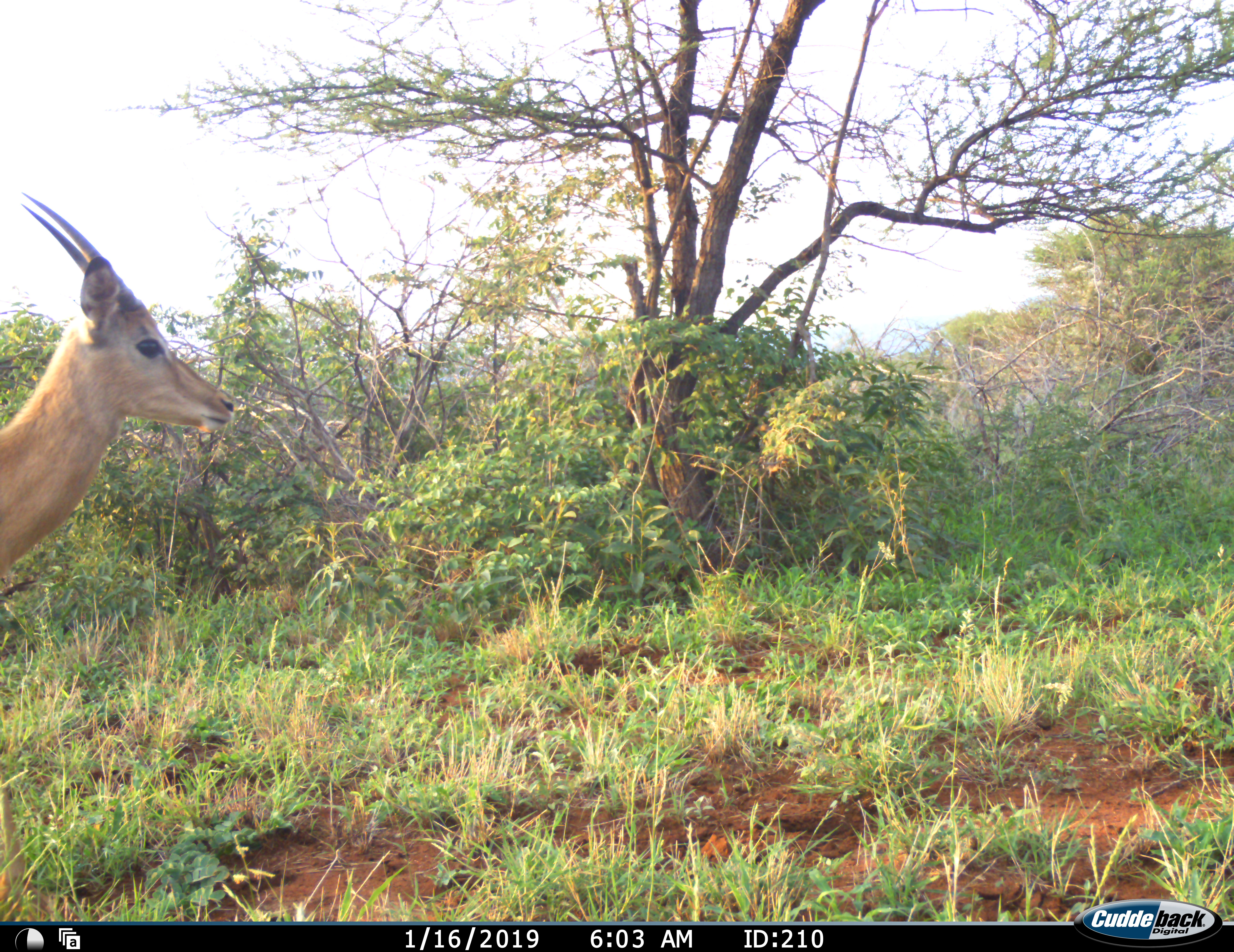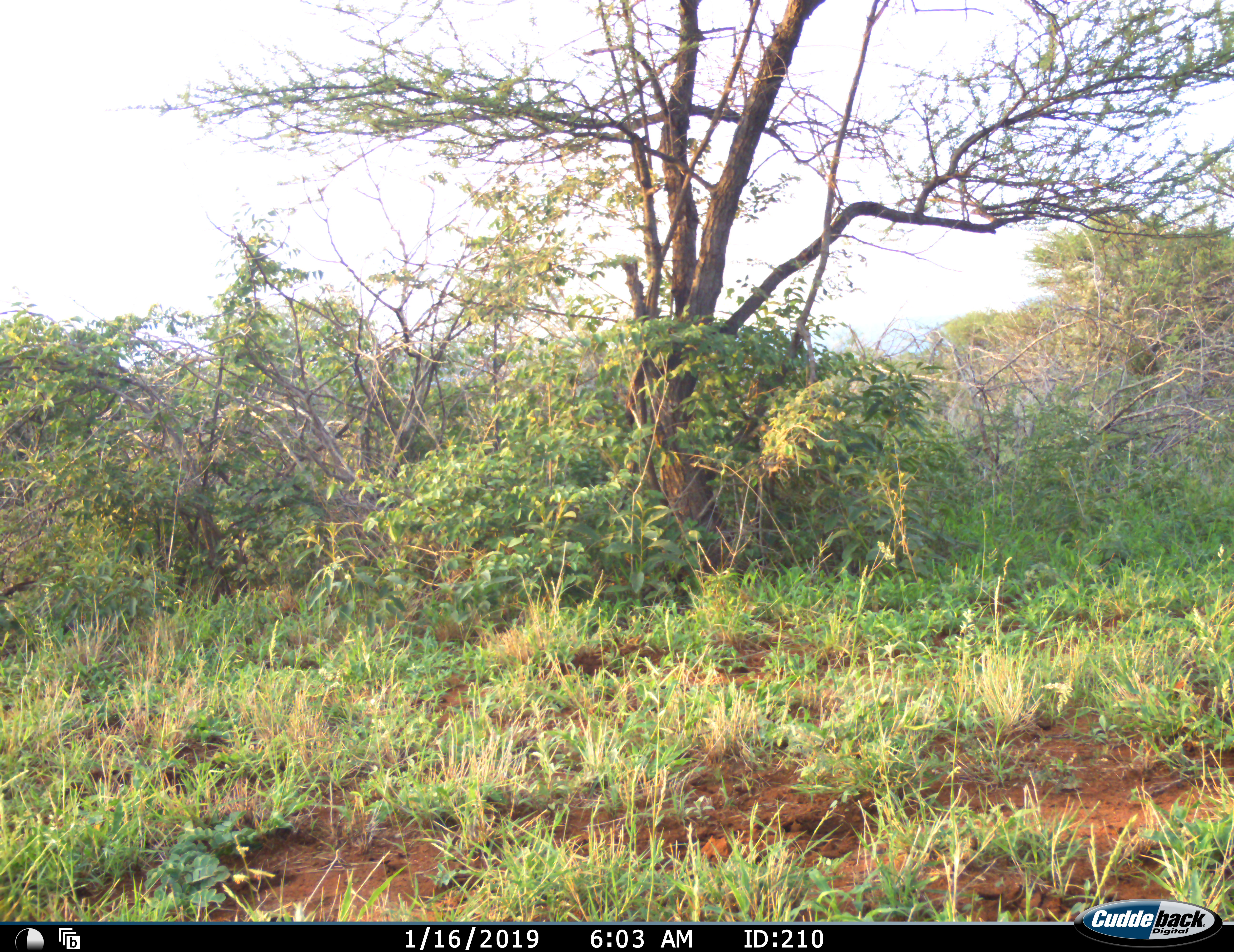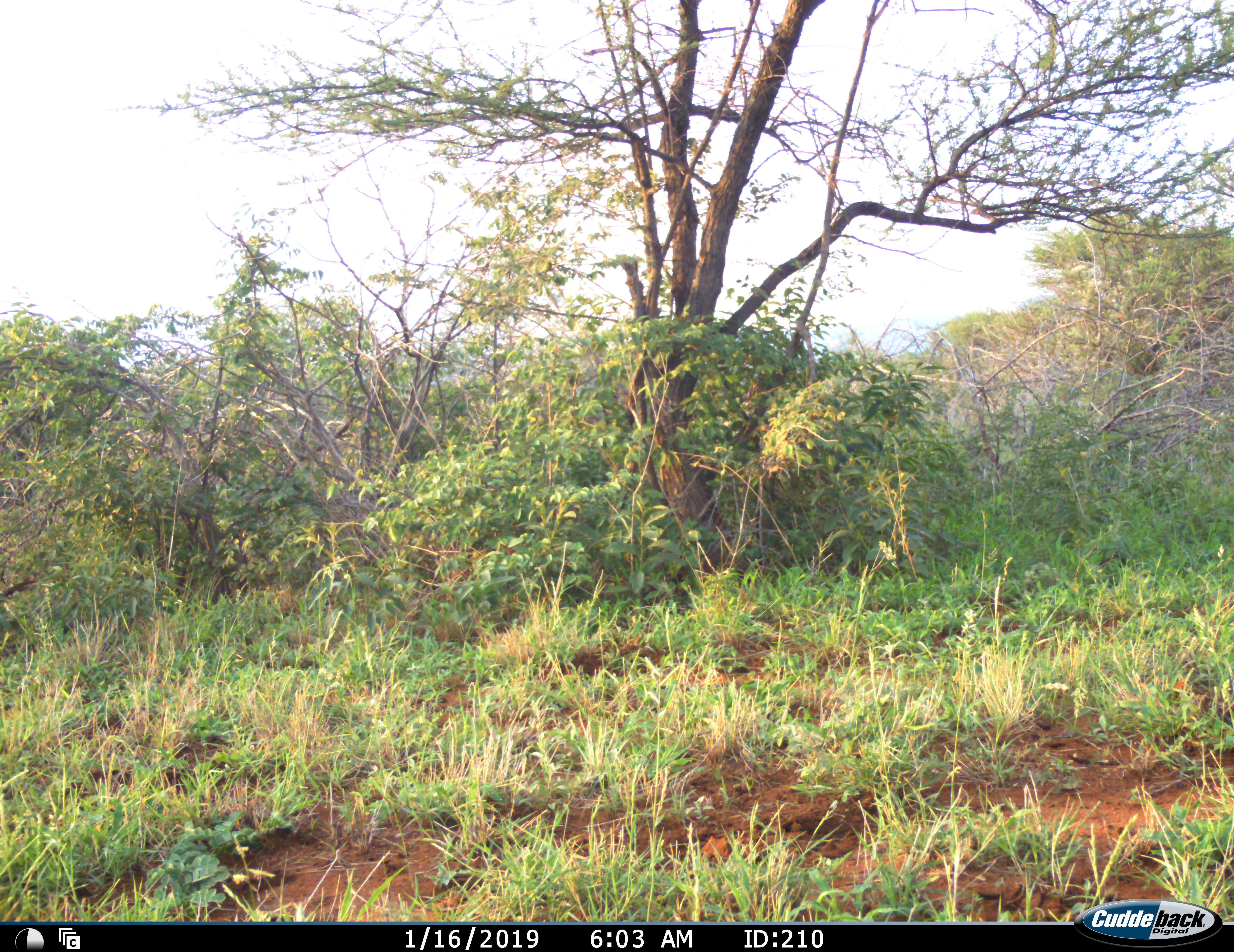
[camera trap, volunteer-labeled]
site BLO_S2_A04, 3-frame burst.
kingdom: Animalia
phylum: Chordata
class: Mammalia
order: Artiodactyla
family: Bovidae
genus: Aepyceros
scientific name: Aepyceros melampus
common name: impala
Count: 1.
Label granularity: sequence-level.